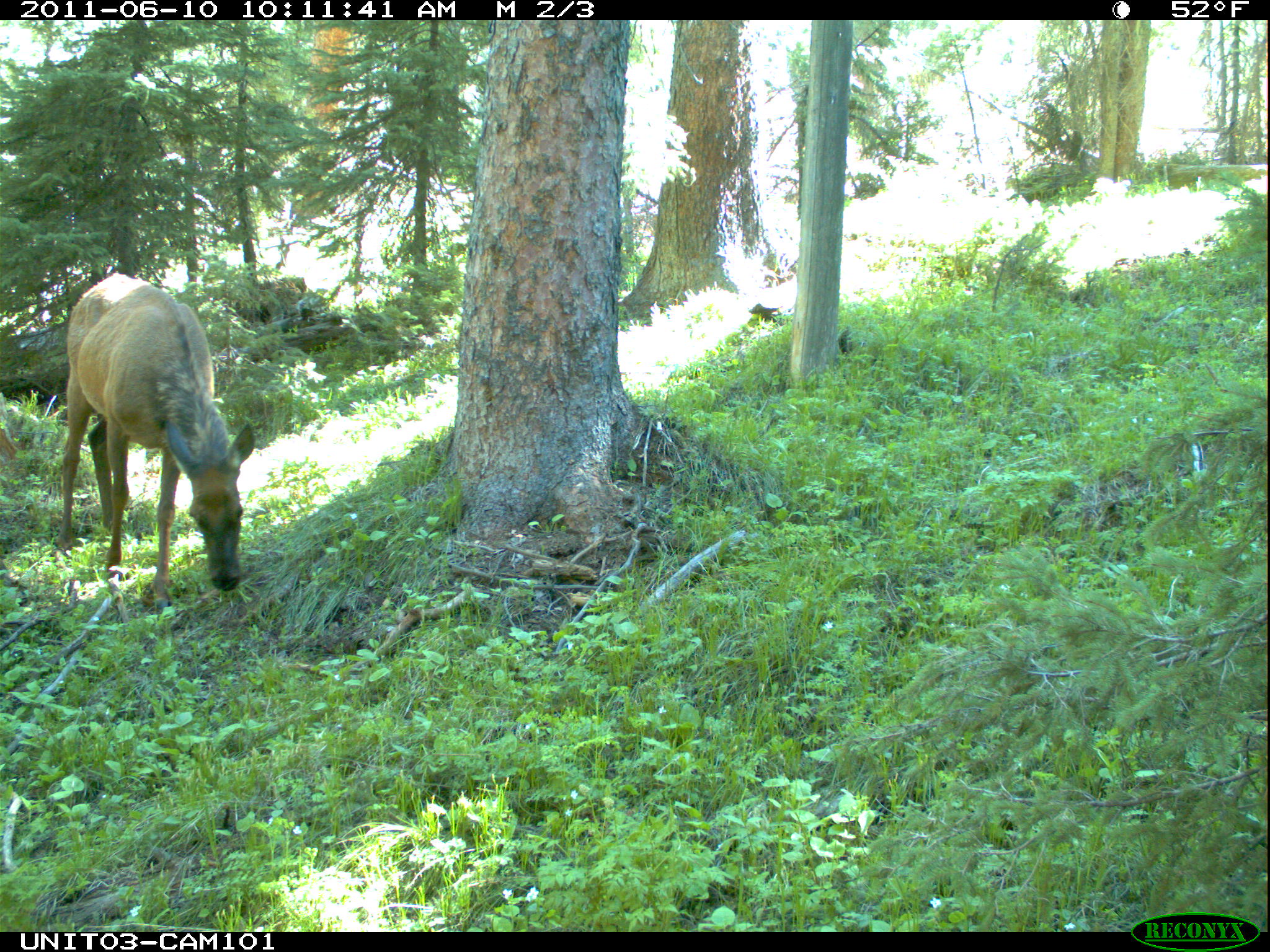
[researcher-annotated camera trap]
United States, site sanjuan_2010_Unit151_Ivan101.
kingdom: Animalia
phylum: Chordata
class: Mammalia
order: Artiodactyla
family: Cervidae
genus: Cervus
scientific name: Cervus elaphus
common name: red deer